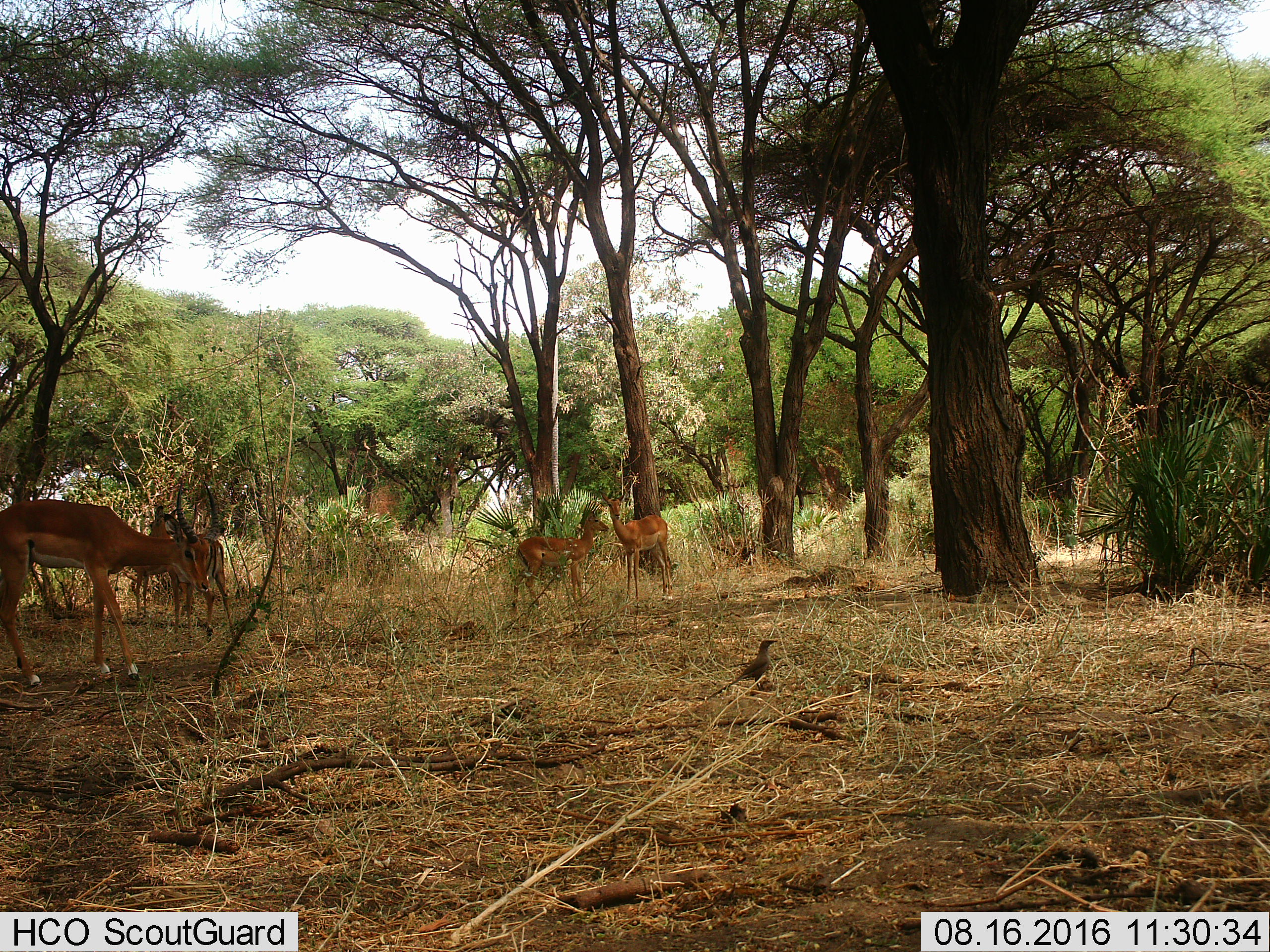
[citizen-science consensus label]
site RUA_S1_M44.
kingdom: Animalia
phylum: Chordata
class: Mammalia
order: Artiodactyla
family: Bovidae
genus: Aepyceros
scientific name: Aepyceros melampus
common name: impala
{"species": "impala (Aepyceros melampus)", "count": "5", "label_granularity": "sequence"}